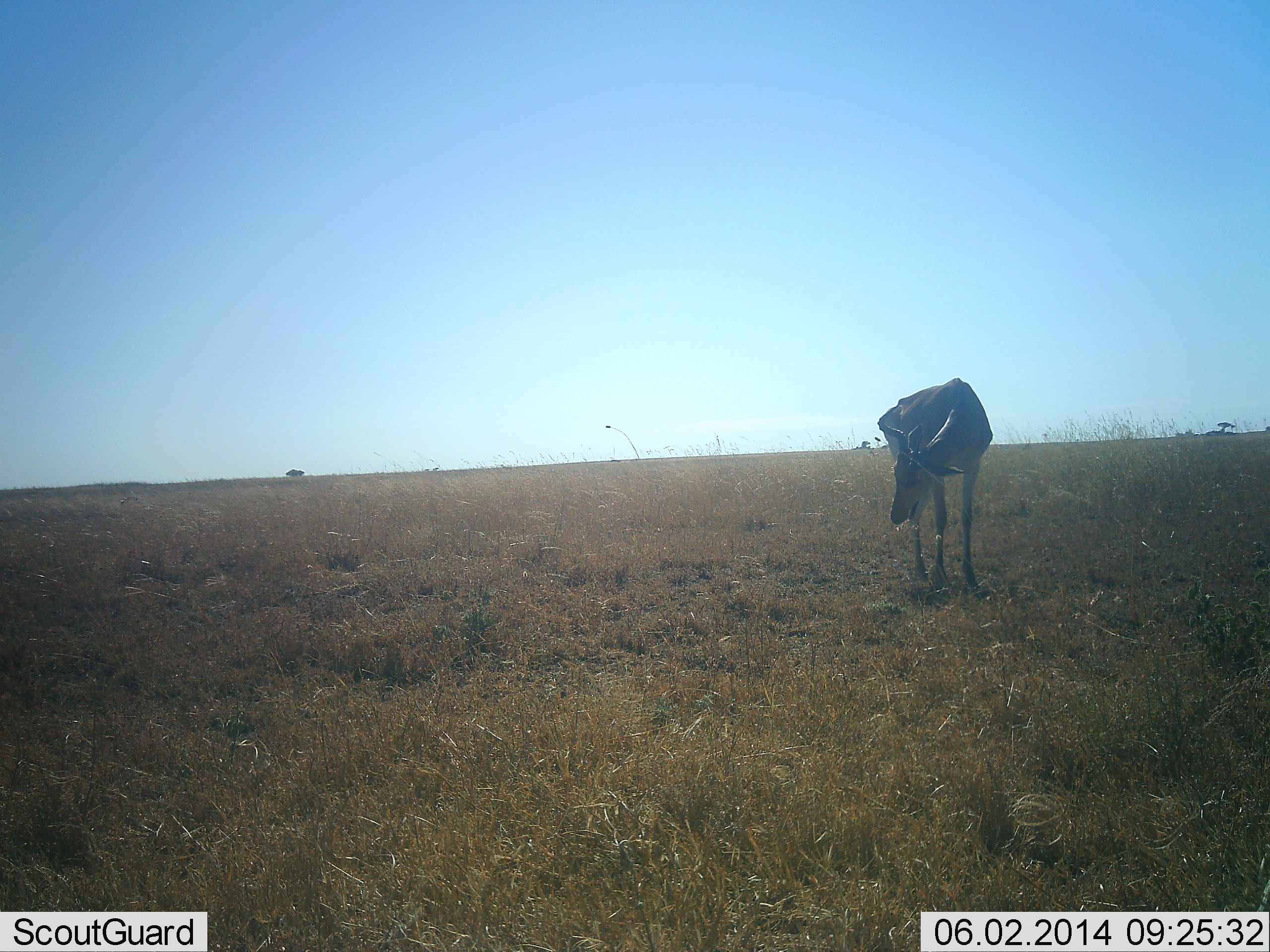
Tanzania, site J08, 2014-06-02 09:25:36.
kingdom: Animalia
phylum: Chordata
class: Mammalia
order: Artiodactyla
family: Bovidae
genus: Alcelaphus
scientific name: Alcelaphus buselaphus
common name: hartebeest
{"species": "hartebeest (Alcelaphus buselaphus)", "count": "1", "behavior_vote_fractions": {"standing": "100%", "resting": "0%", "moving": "0%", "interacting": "0%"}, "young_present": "0%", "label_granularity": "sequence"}